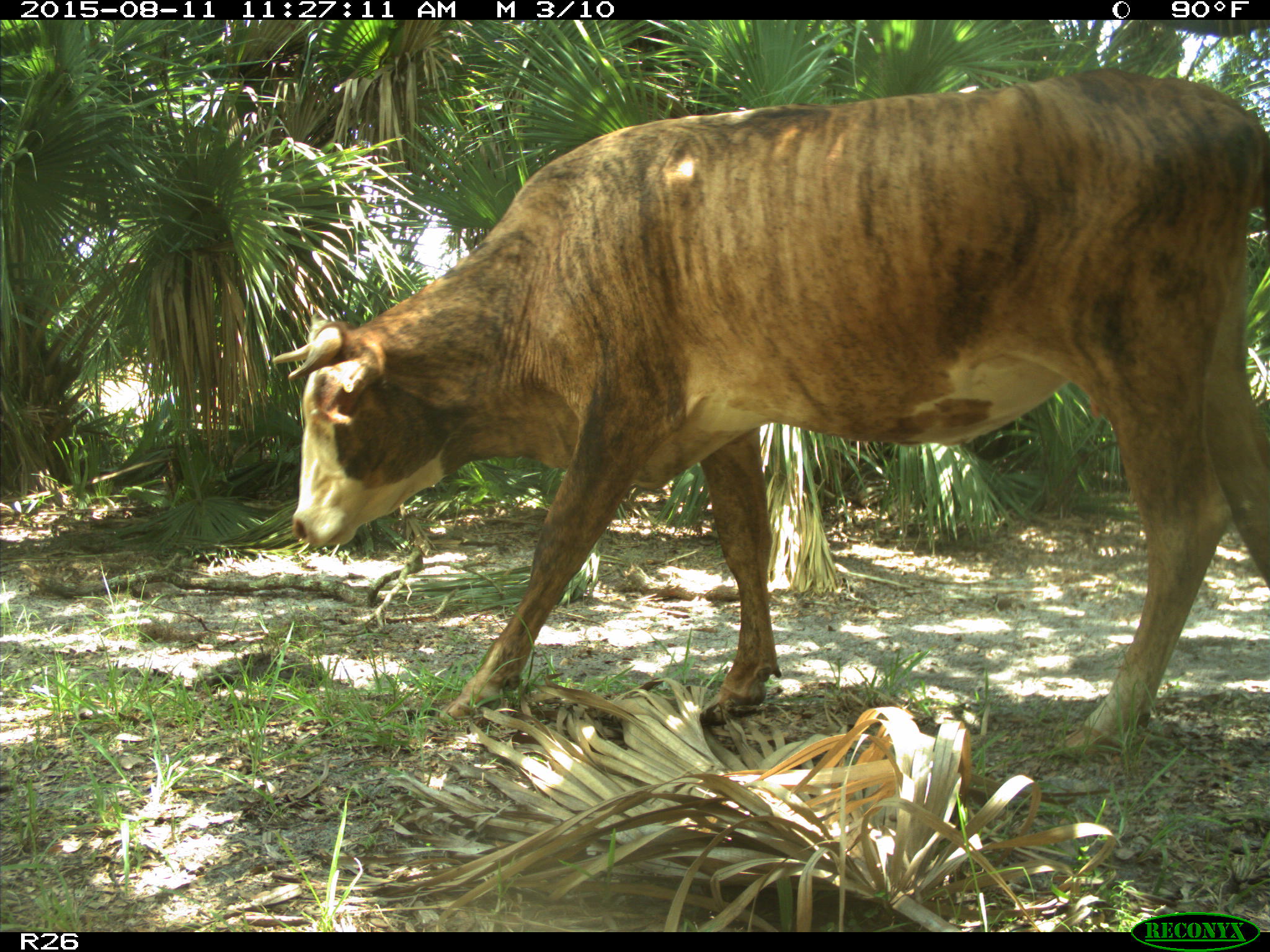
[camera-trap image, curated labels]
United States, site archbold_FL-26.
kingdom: Animalia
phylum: Chordata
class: Mammalia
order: Artiodactyla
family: Bovidae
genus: Bos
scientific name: Bos taurus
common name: domestic cow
Bos taurus (domestic cow).